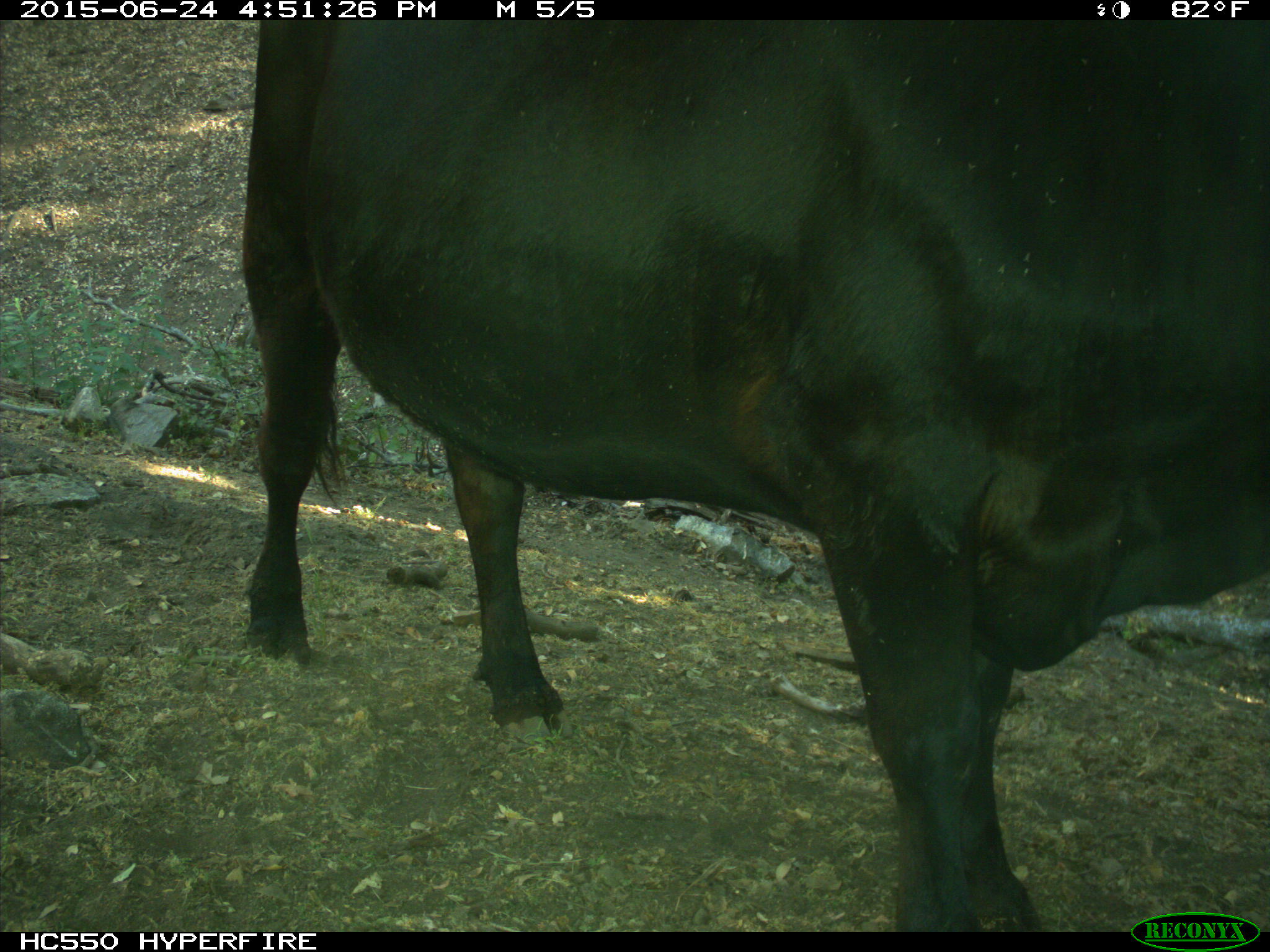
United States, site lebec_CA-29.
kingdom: Animalia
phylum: Chordata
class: Mammalia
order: Artiodactyla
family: Bovidae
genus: Bos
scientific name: Bos taurus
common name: domestic cow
Bos taurus (domestic cow).